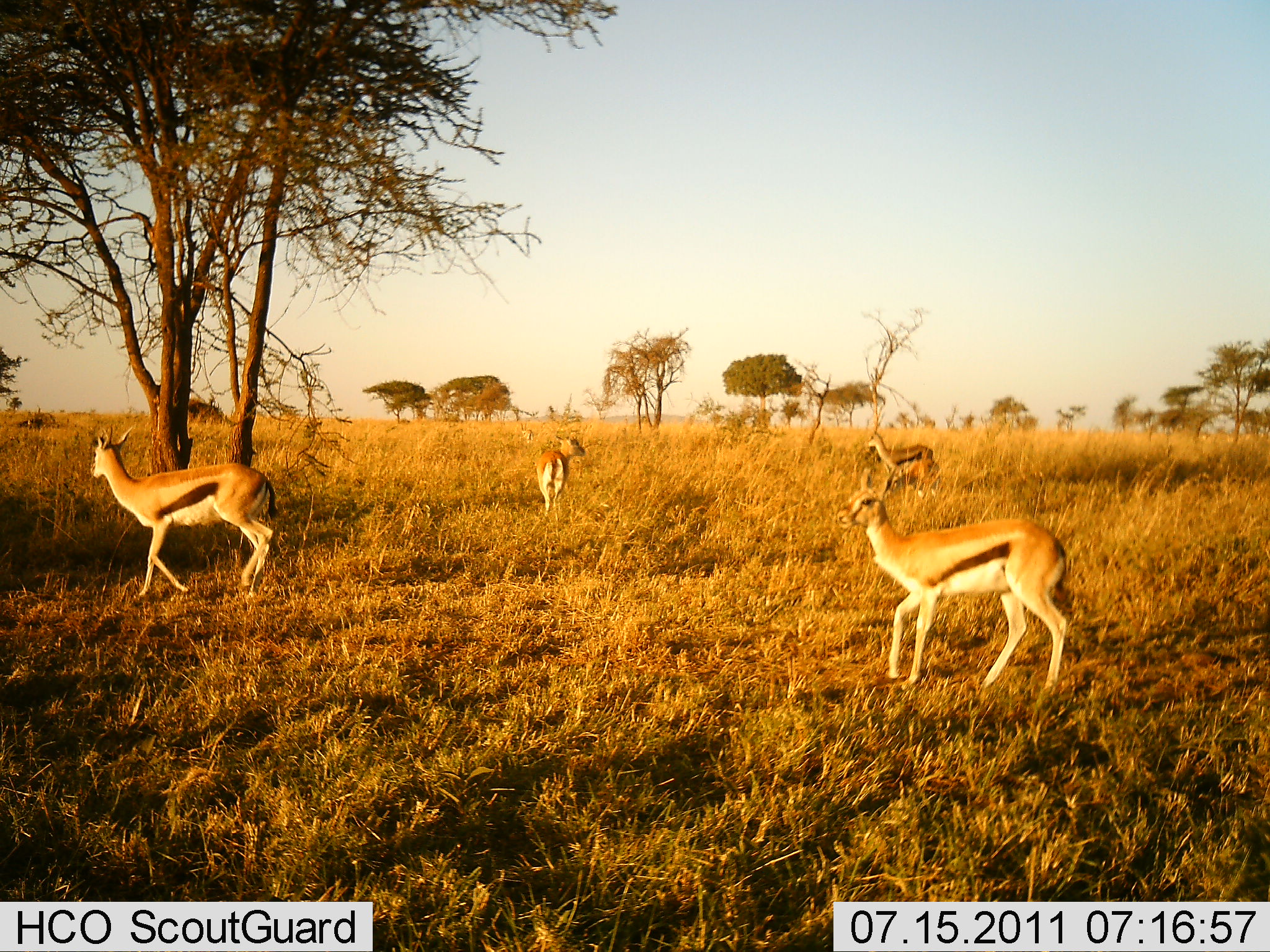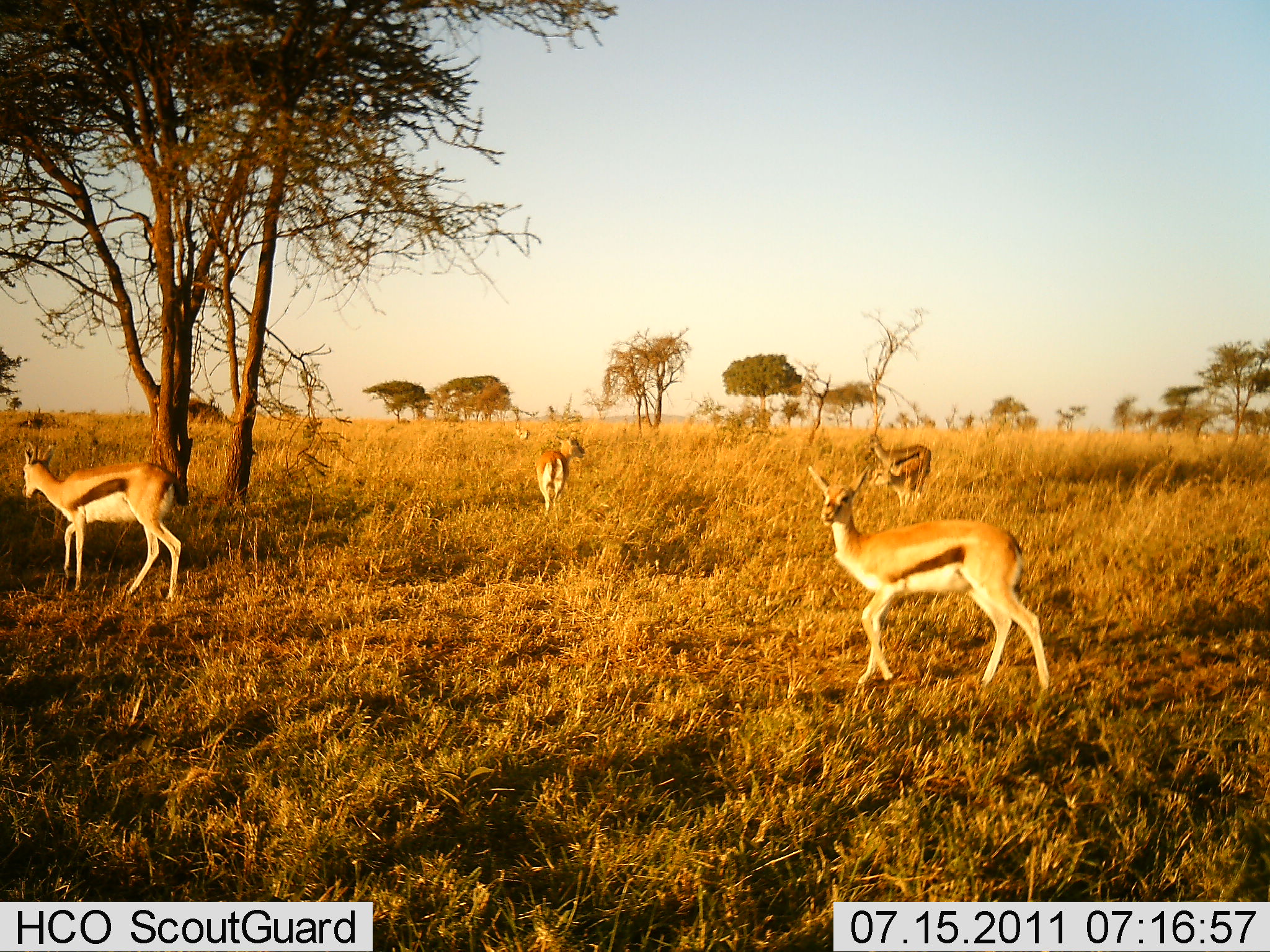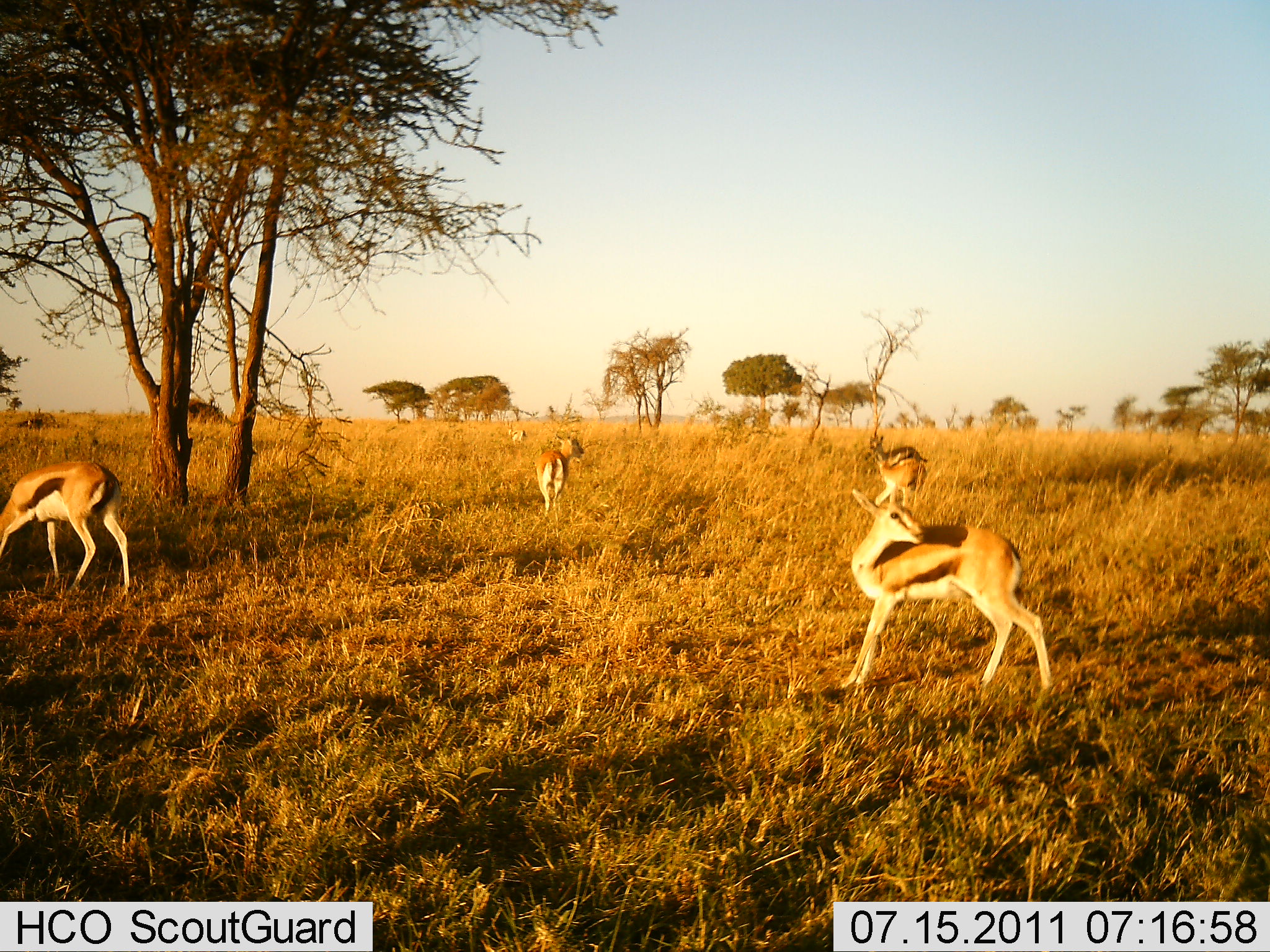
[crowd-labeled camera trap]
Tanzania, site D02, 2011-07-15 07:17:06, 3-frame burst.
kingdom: Animalia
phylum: Chordata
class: Mammalia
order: Artiodactyla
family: Bovidae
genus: Eudorcas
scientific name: Eudorcas thomsonii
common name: thomson's gazelle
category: gazellethomsons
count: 5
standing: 25%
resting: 0%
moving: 100%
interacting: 0%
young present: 0%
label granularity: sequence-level